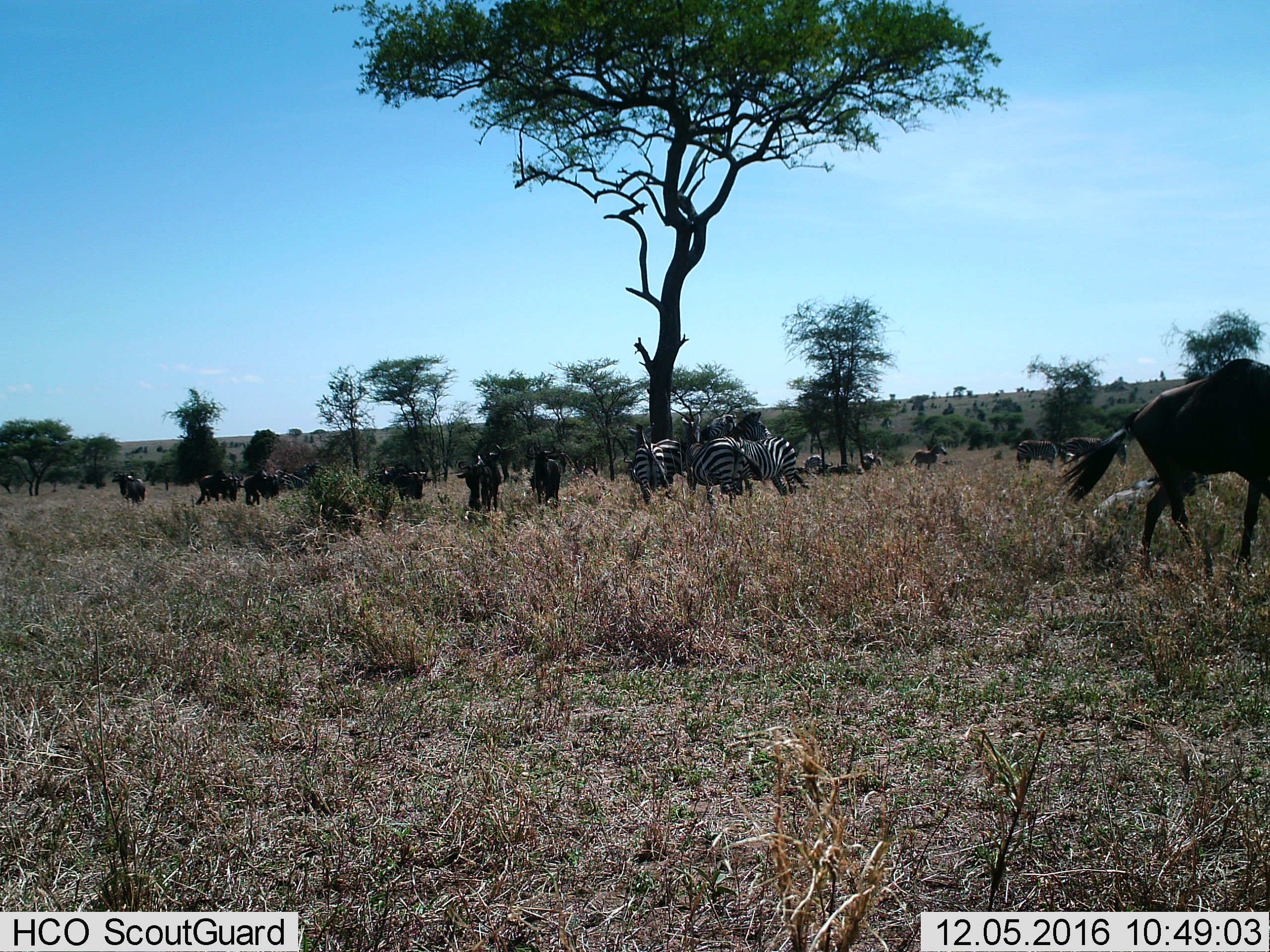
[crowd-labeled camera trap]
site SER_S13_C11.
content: unidentified animal